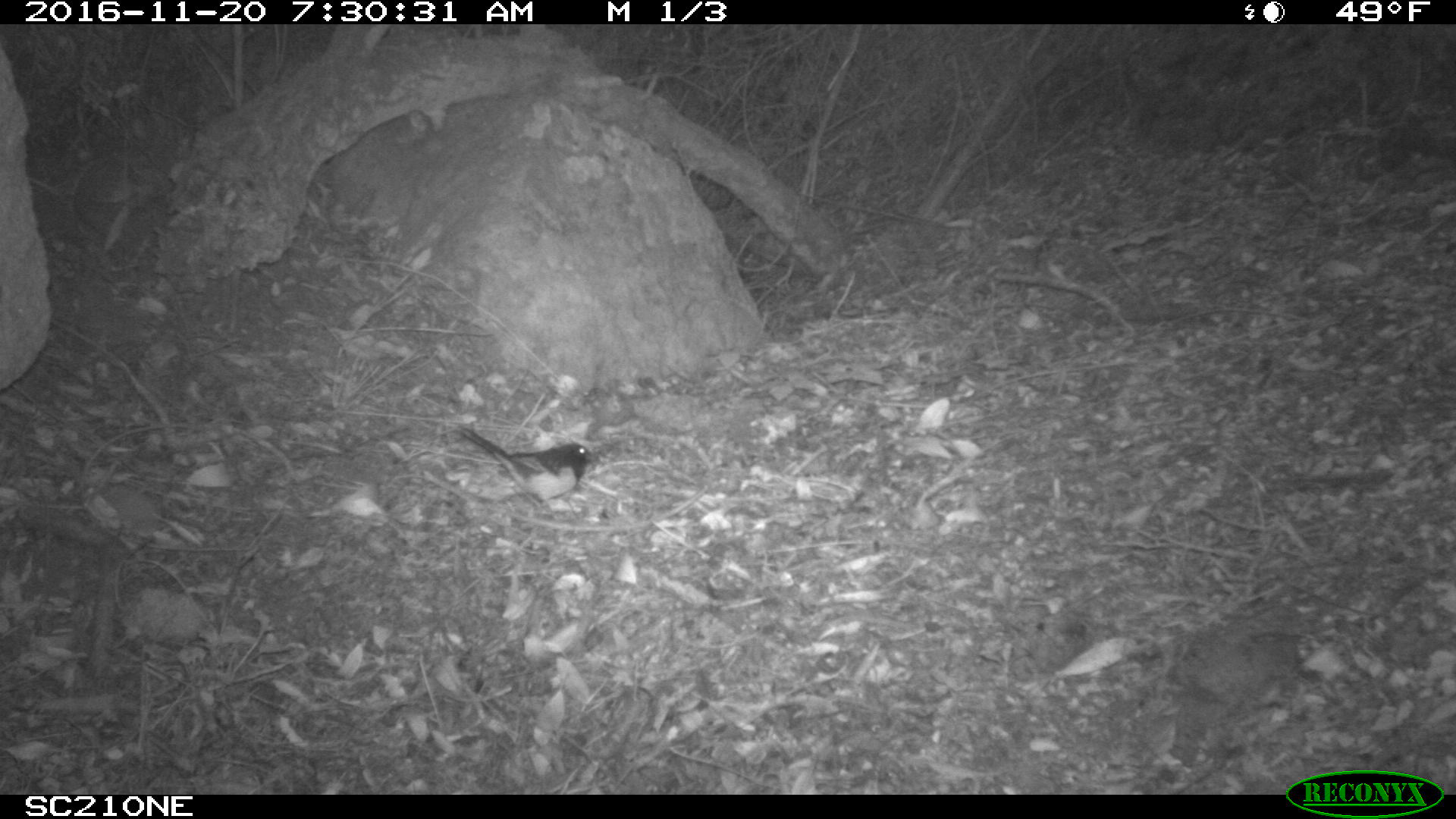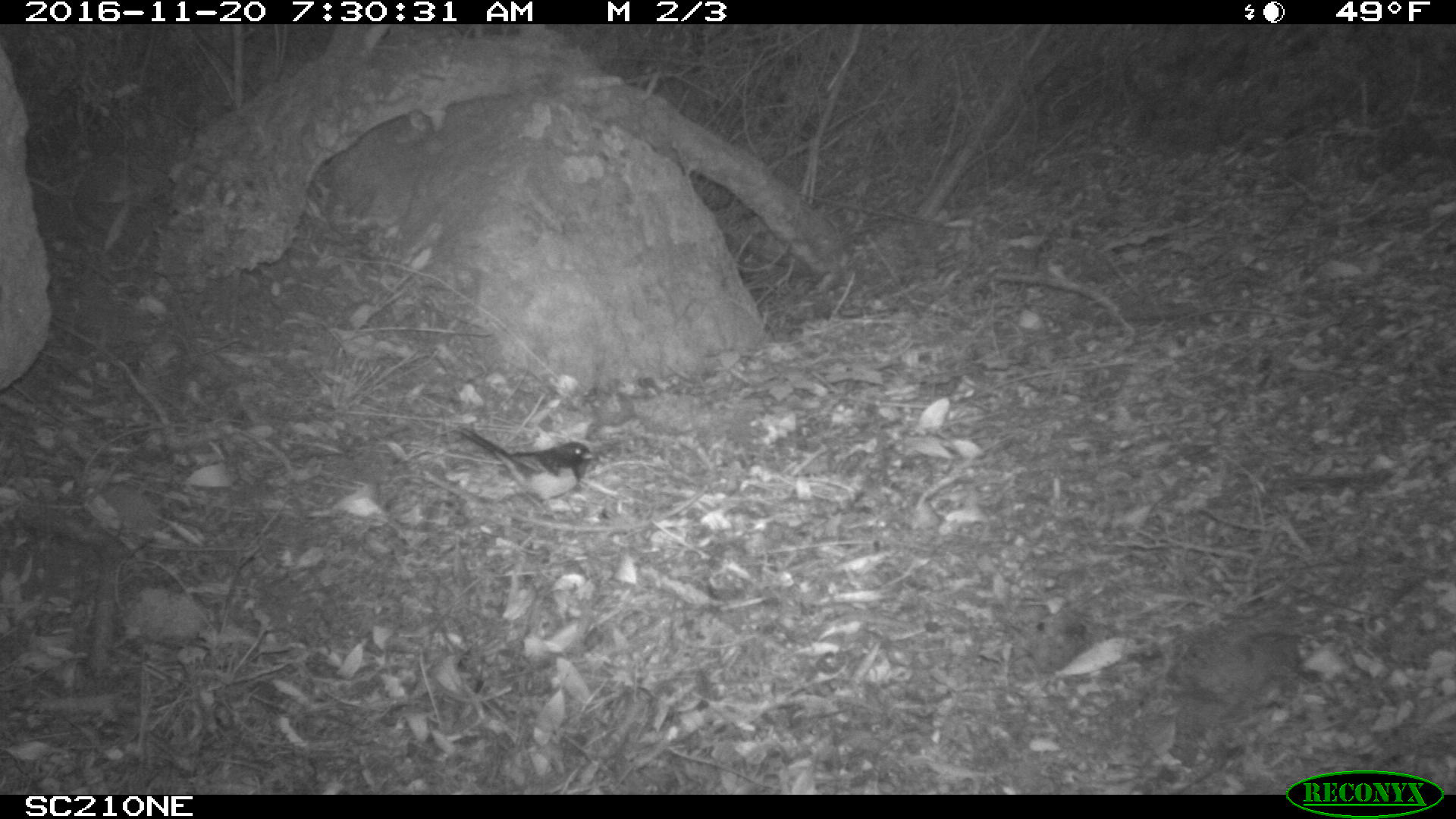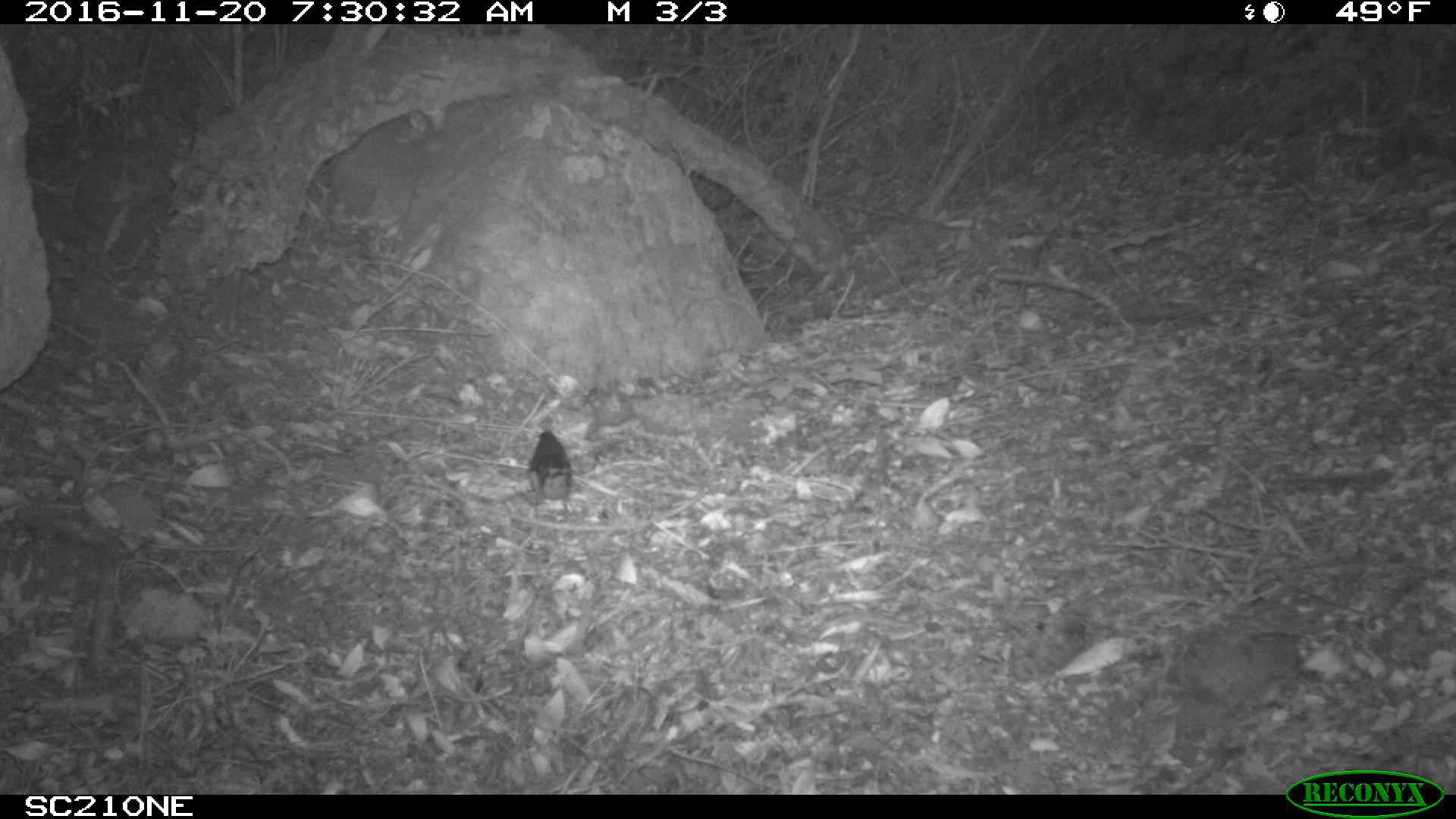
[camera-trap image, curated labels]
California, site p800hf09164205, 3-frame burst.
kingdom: Animalia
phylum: Chordata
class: Aves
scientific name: Aves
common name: bird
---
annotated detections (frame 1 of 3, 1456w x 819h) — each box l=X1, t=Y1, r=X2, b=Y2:
bird: l=460, t=428, r=595, b=519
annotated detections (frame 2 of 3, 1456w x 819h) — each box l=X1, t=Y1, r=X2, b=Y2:
bird: l=451, t=424, r=598, b=504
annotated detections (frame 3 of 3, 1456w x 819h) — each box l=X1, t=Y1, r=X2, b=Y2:
bird: l=526, t=429, r=573, b=516